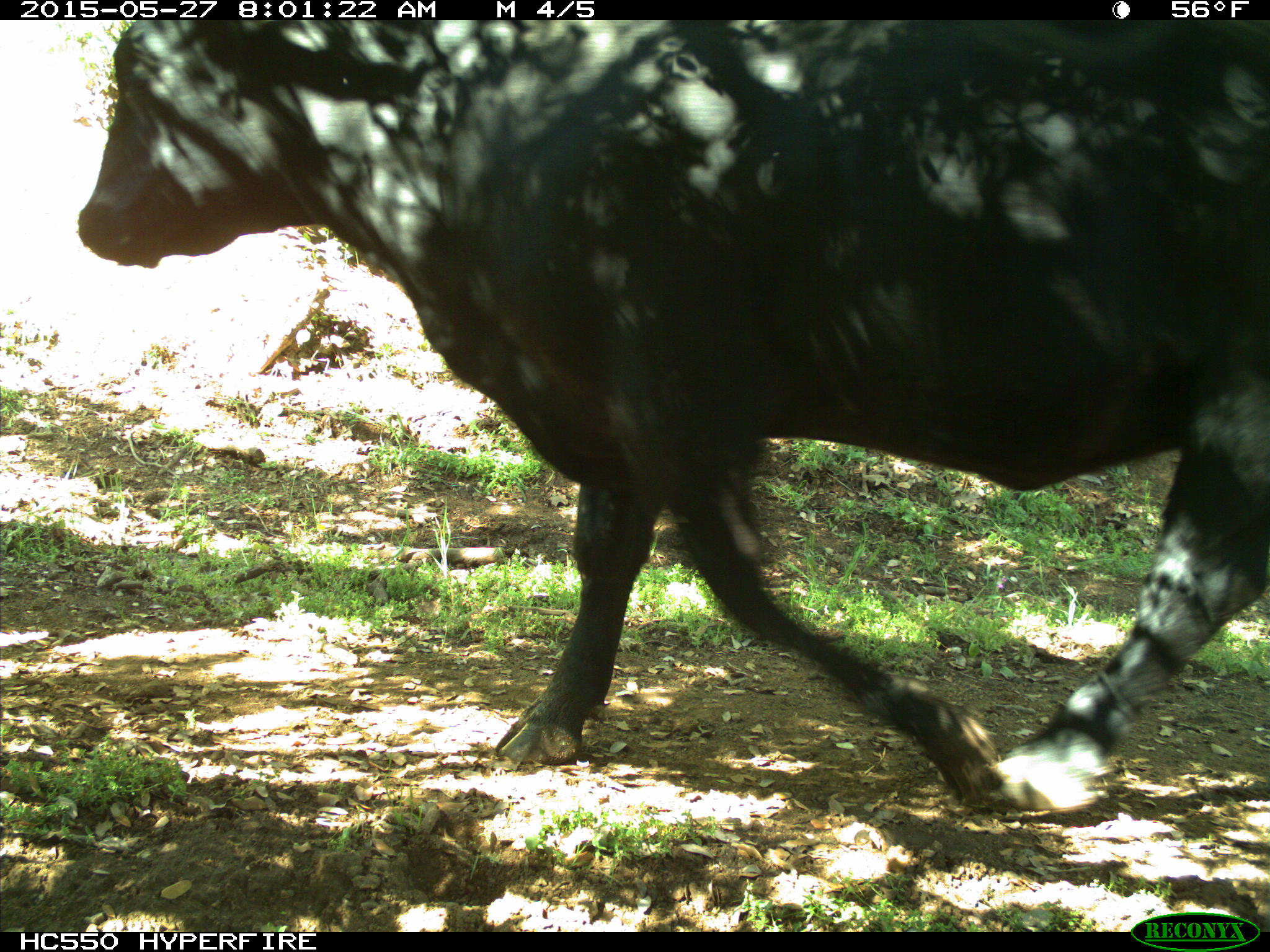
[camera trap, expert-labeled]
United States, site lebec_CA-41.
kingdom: Animalia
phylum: Chordata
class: Mammalia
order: Artiodactyla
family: Bovidae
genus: Bos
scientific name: Bos taurus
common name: domestic cow